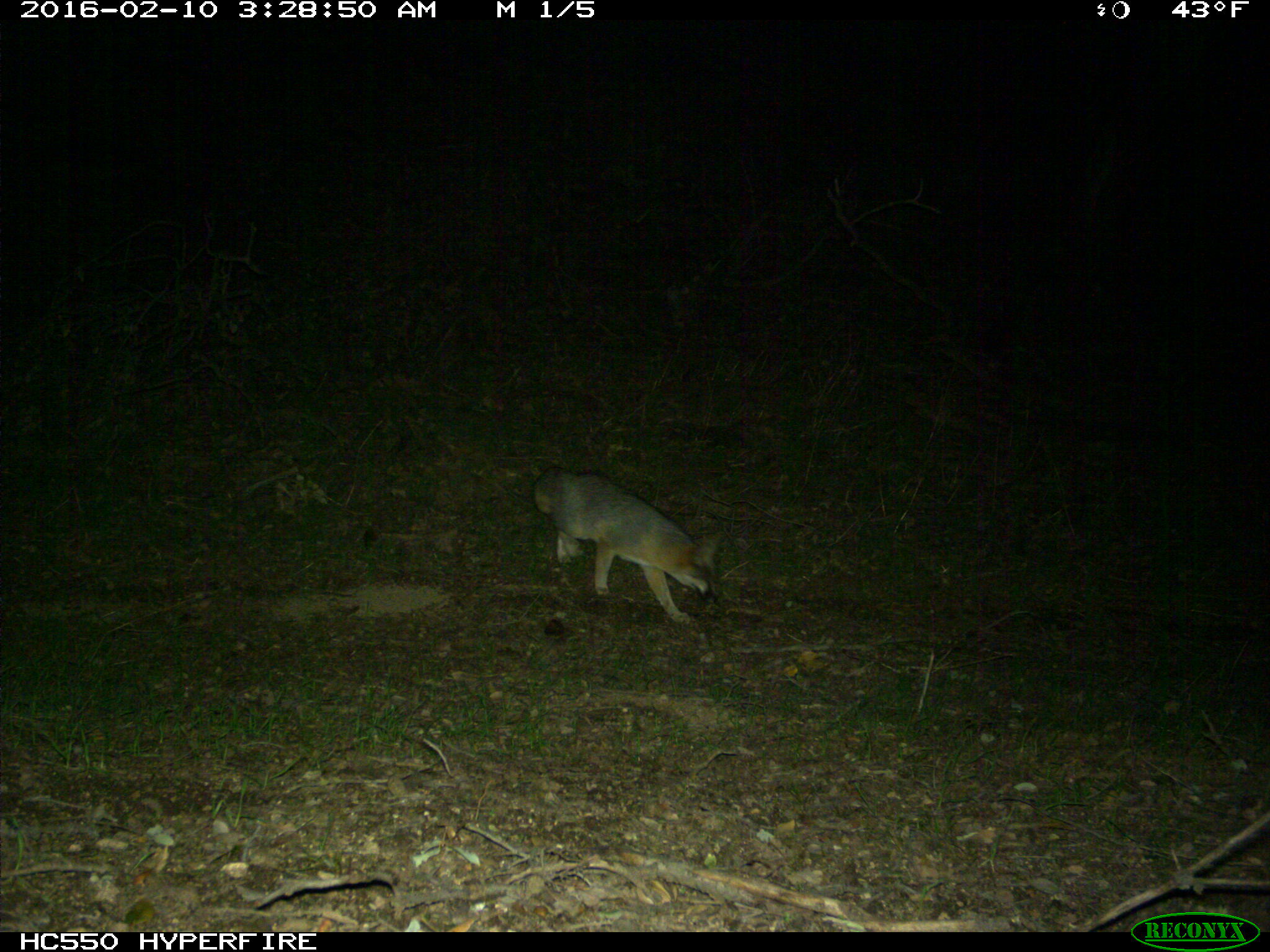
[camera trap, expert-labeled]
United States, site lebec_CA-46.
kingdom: Animalia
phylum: Chordata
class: Mammalia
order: Carnivora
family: Canidae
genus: Urocyon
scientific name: Urocyon cinereoargenteus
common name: gray fox